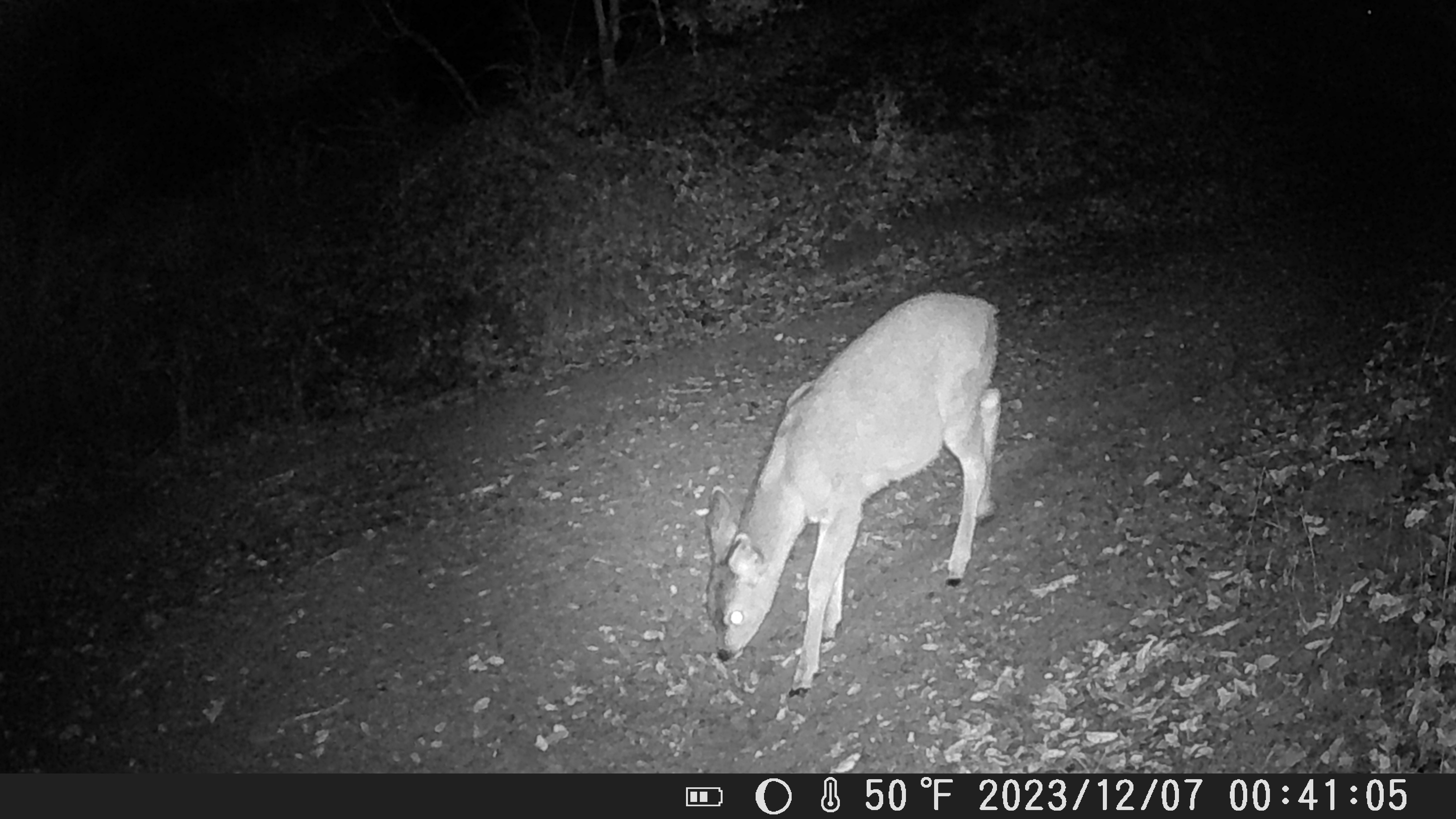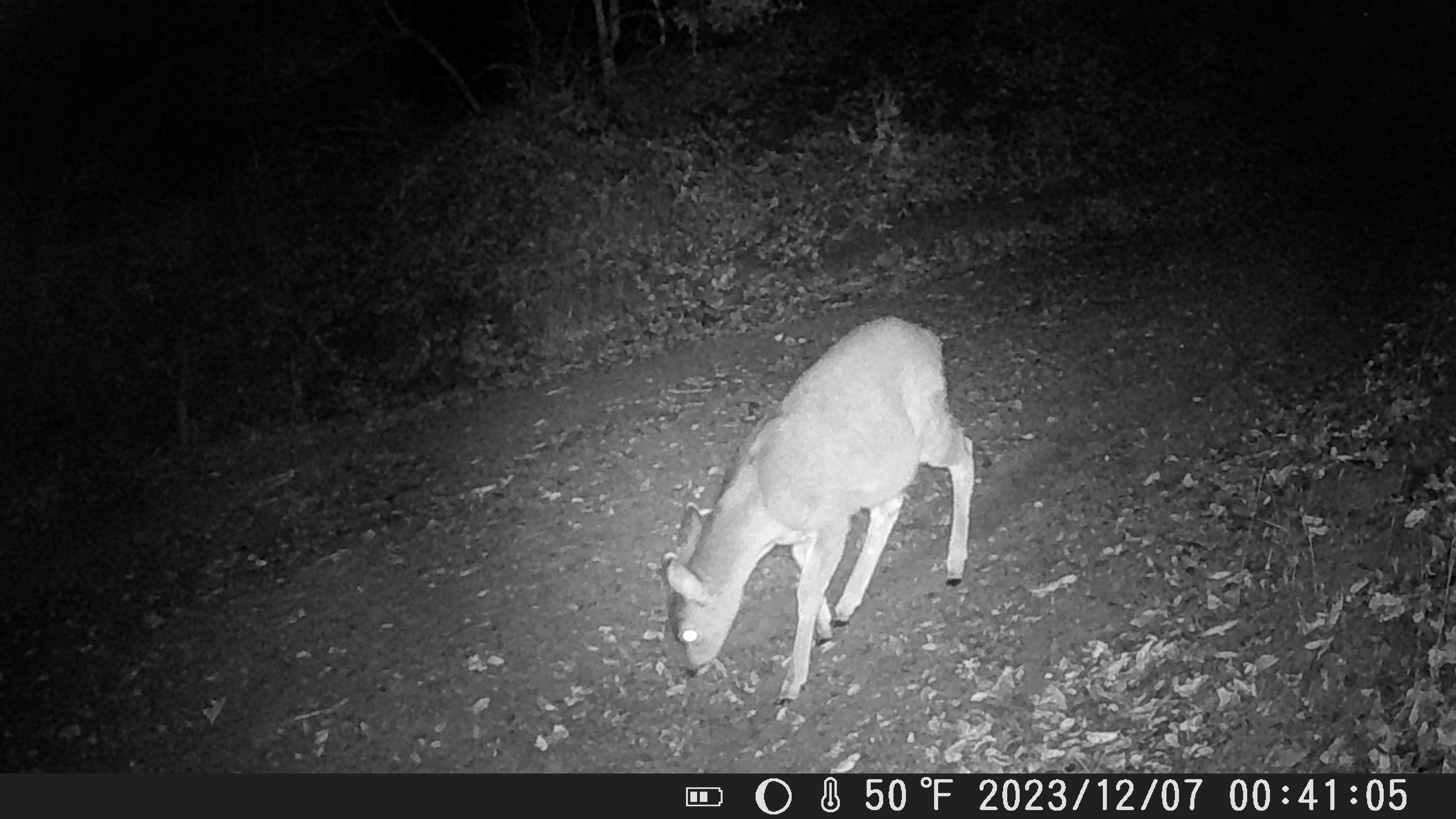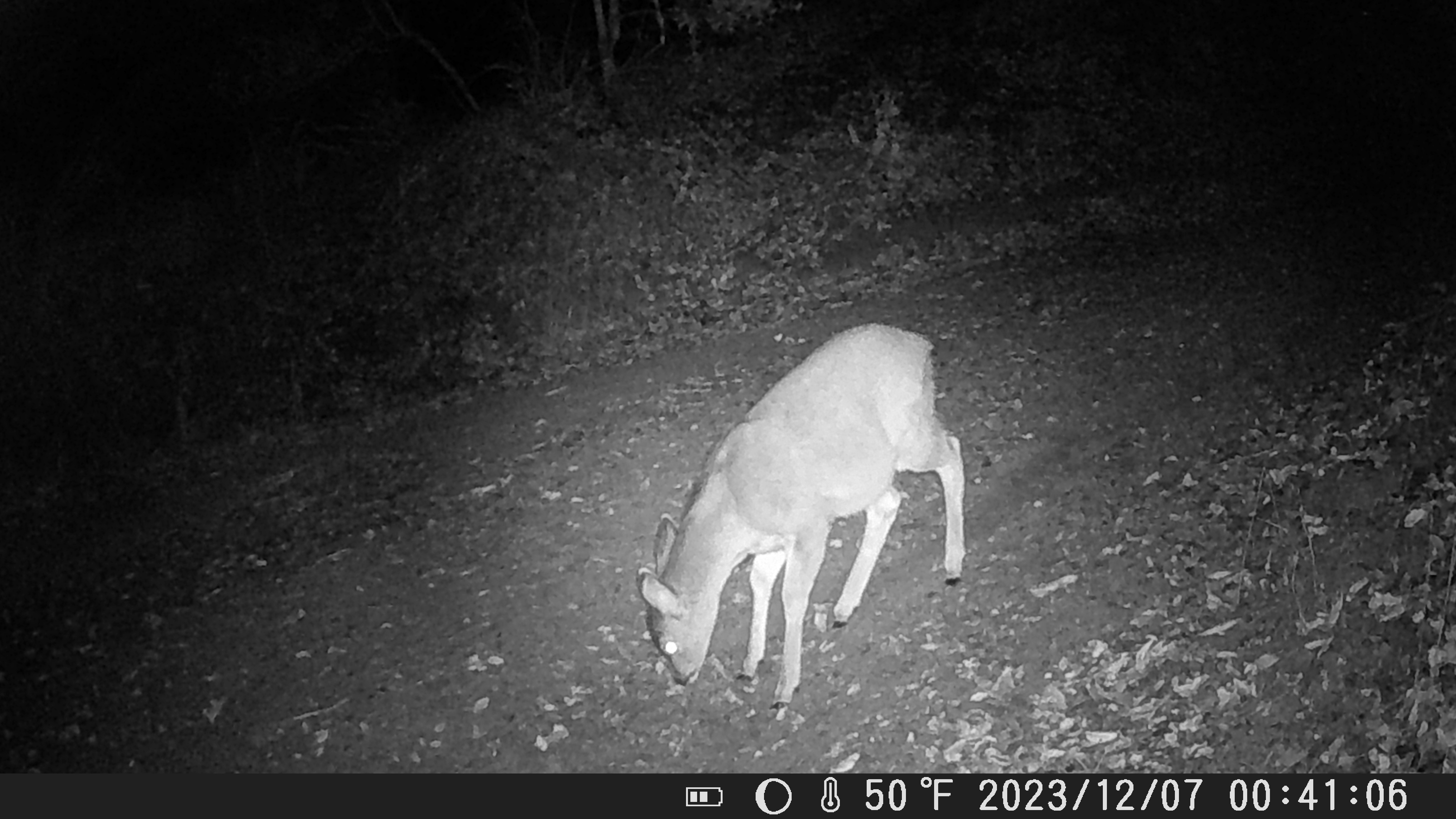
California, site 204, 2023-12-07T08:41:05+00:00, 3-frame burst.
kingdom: Animalia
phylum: Chordata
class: Mammalia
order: Artiodactyla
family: Cervidae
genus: Odocoileus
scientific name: Odocoileus hemionus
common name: mule deer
Mule deer (Odocoileus hemionus).